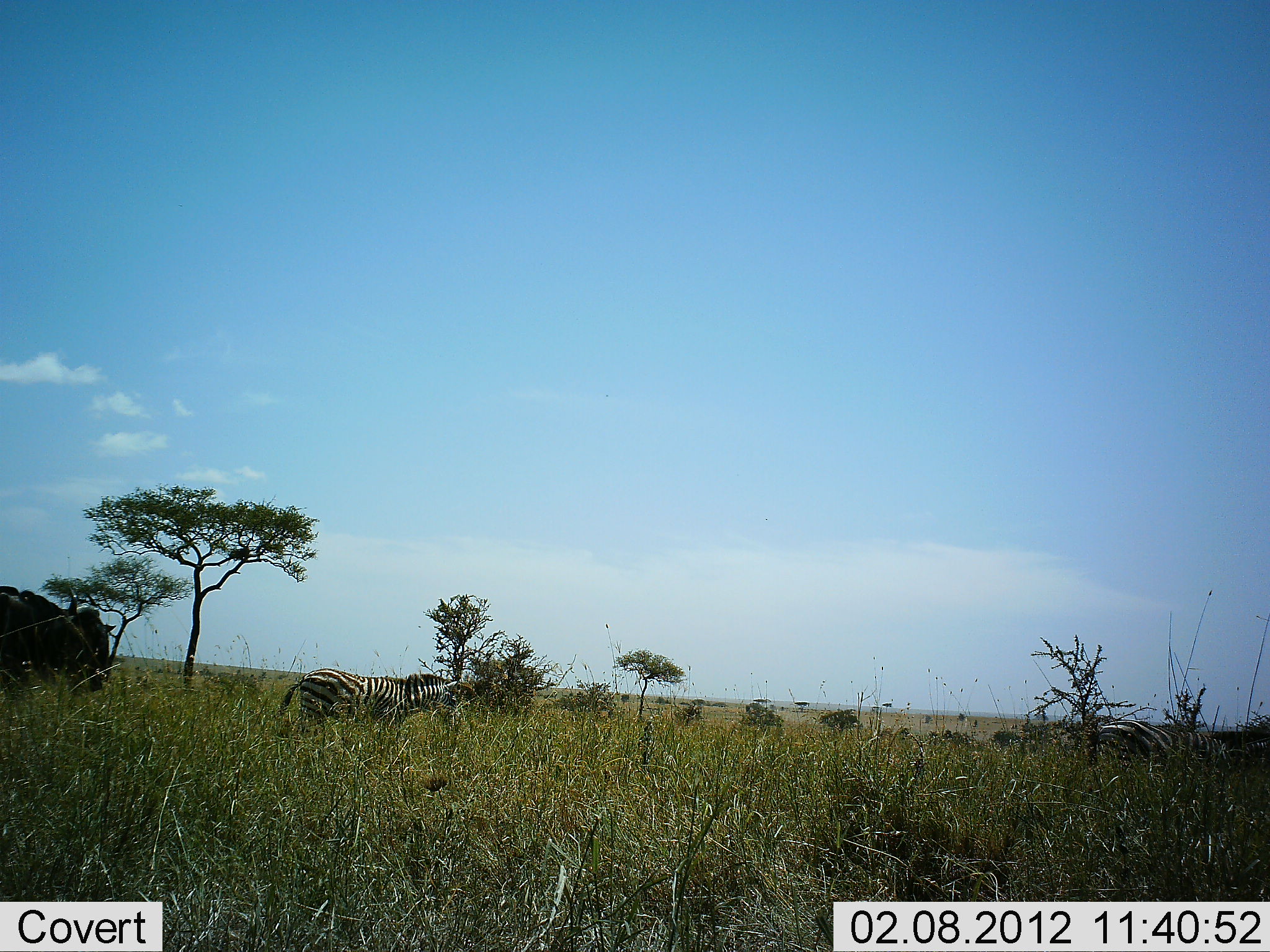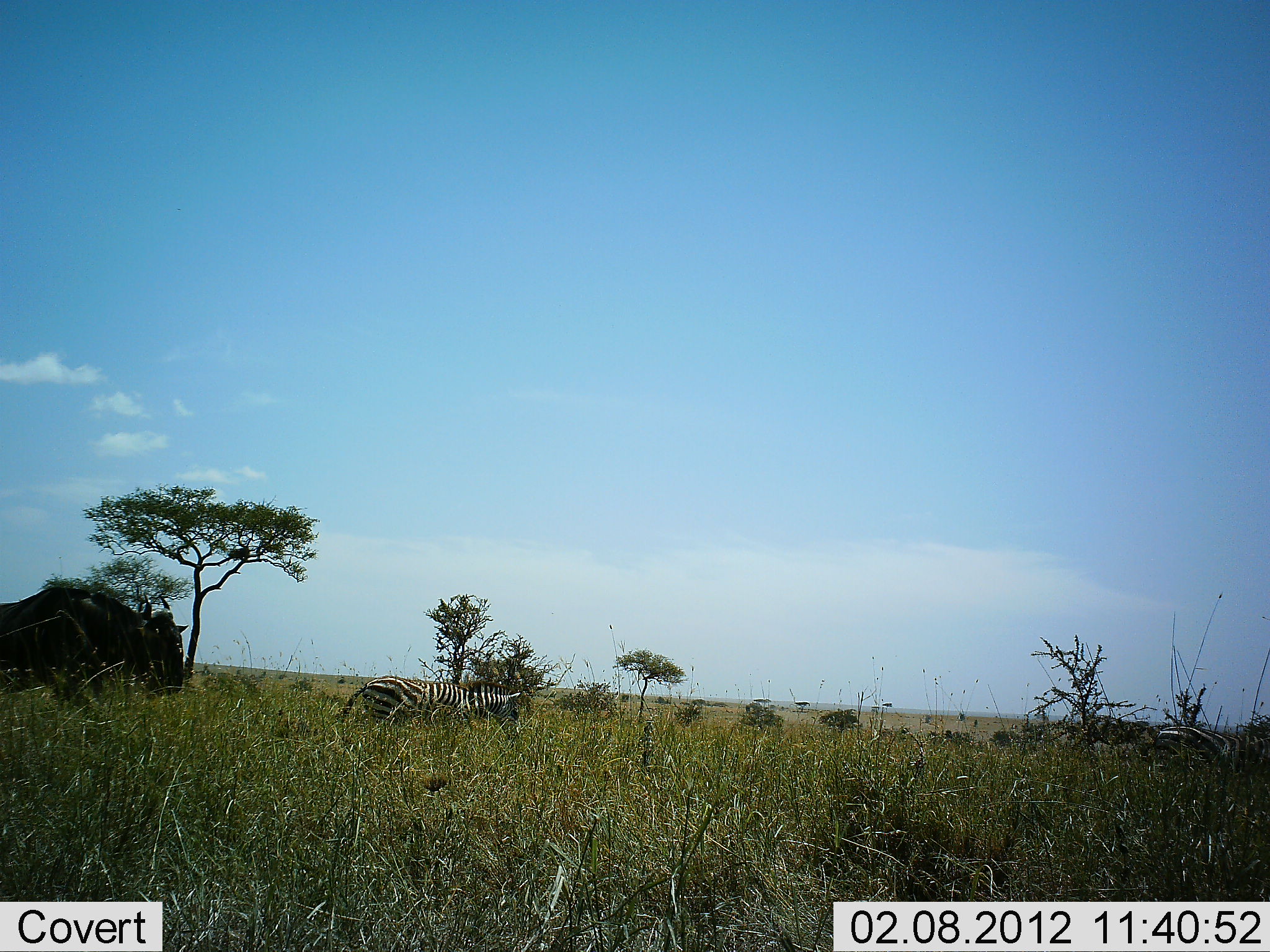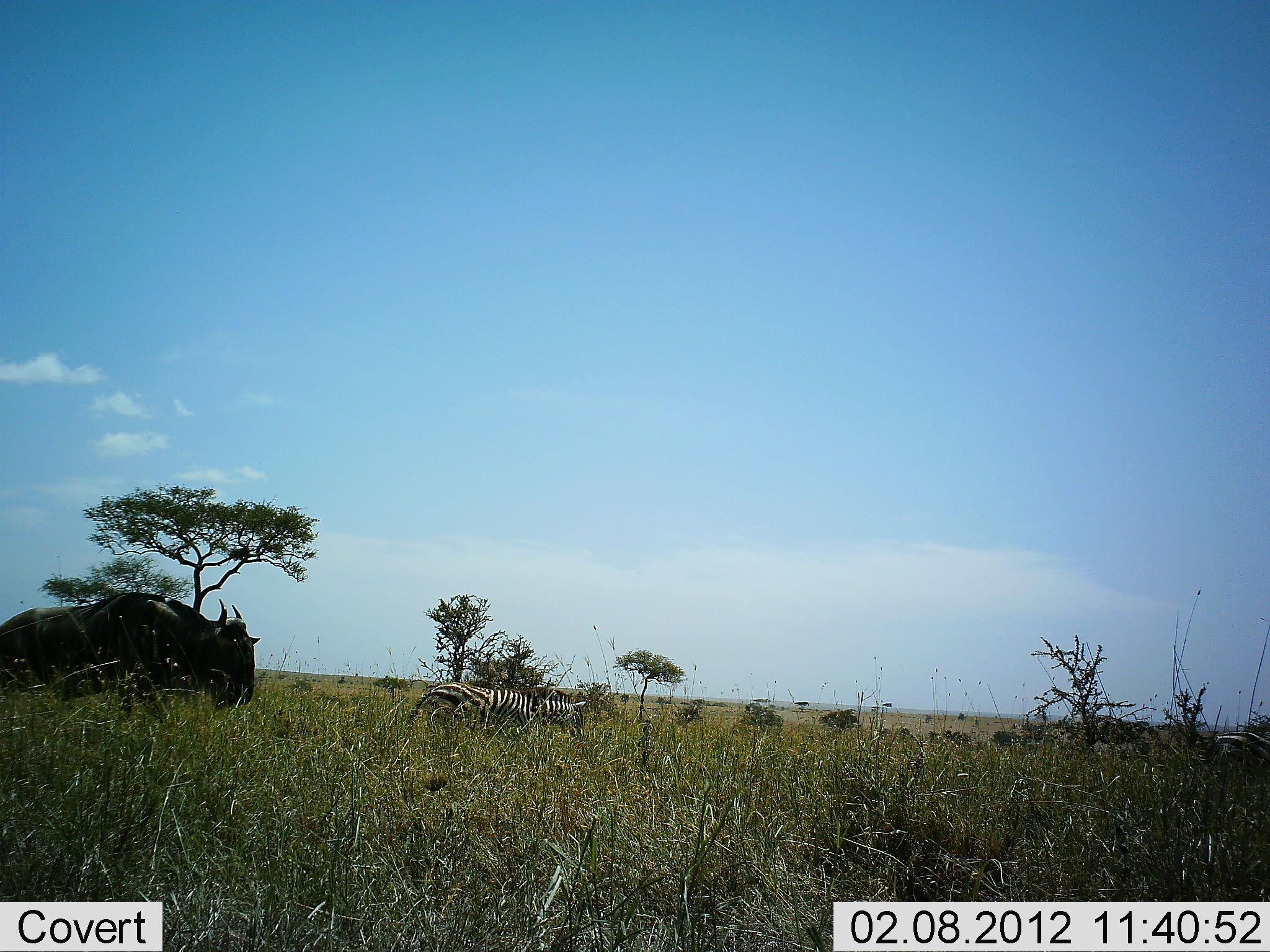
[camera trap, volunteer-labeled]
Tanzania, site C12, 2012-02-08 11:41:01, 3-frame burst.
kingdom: Animalia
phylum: Chordata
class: Mammalia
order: Artiodactyla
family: Bovidae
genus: Connochaetes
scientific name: Connochaetes taurinus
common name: blue wildebeest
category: wildebeest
Wildebeest (blue wildebeest) (Connochaetes taurinus), count 1. Behavior (volunteer vote fractions): standing 0%, resting 0%, moving 100%, interacting 0%. Young present (vote fraction): 0%. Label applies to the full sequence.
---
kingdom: Animalia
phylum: Chordata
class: Mammalia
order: Perissodactyla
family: Equidae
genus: Equus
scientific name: Equus quagga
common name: plains zebra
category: zebra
Zebra (plains zebra) (Equus quagga), count 2. Behavior (volunteer vote fractions): standing 0%, resting 0%, moving 100%, interacting 0%. Young present (vote fraction): 0%. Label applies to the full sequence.